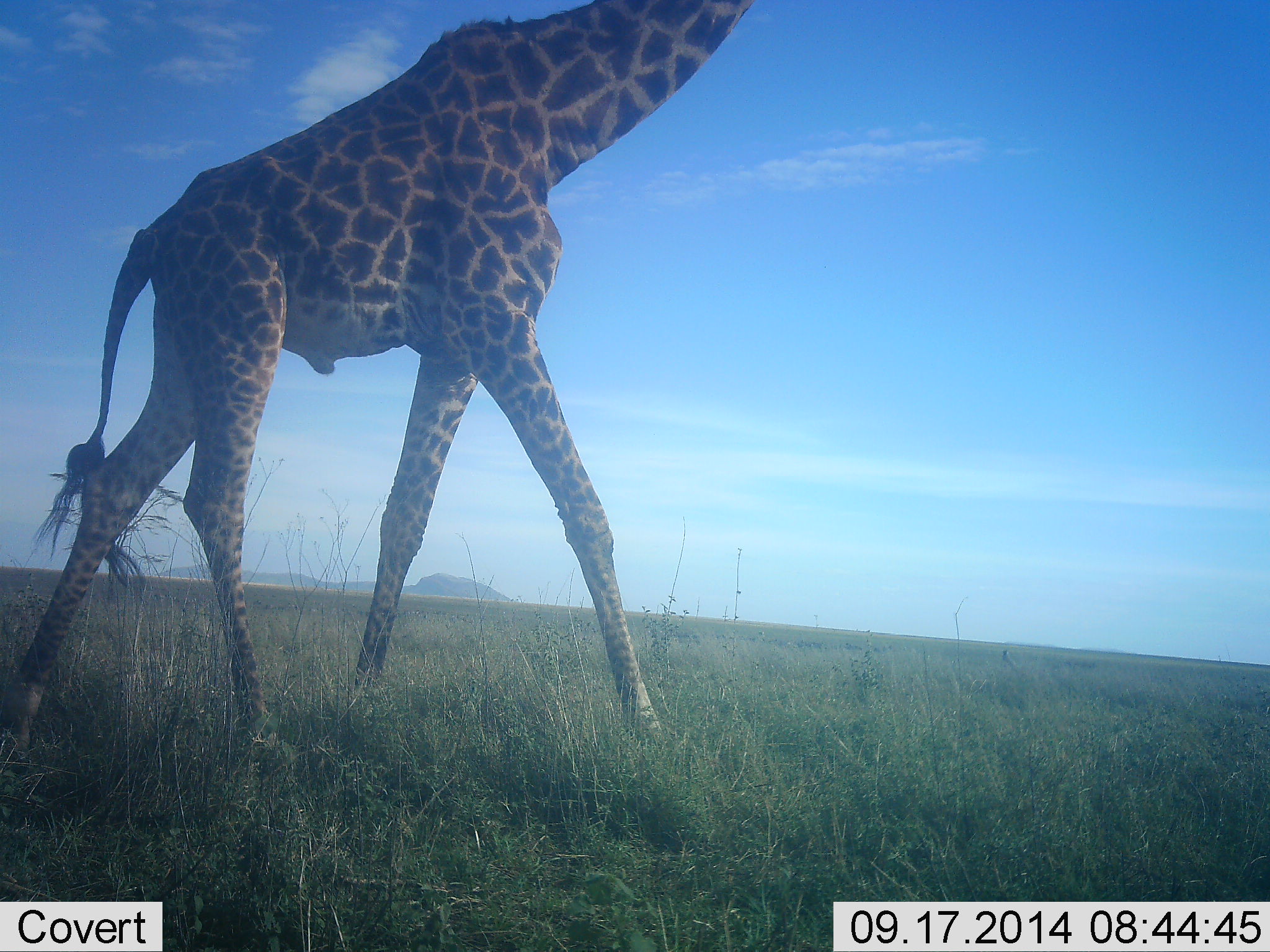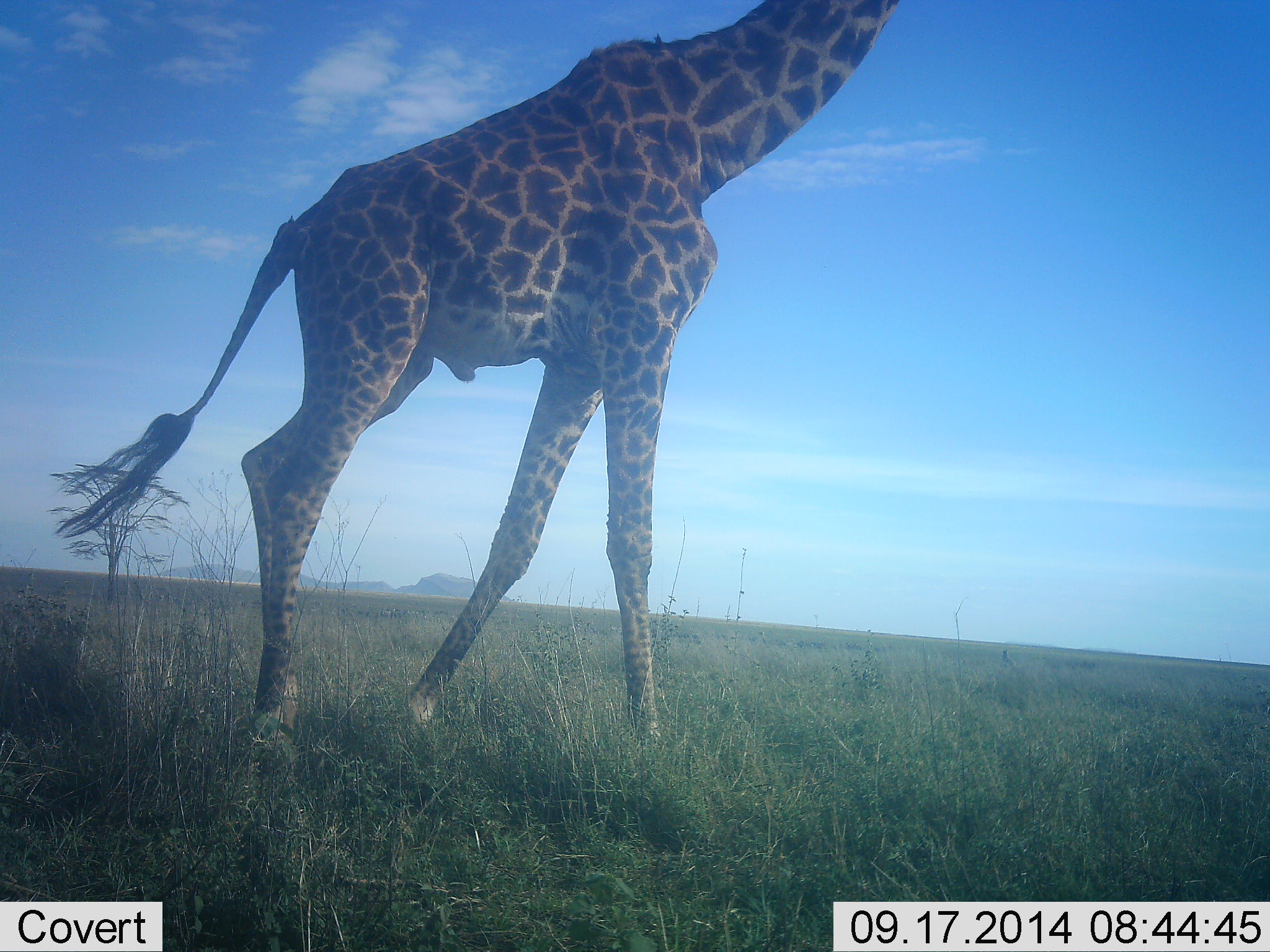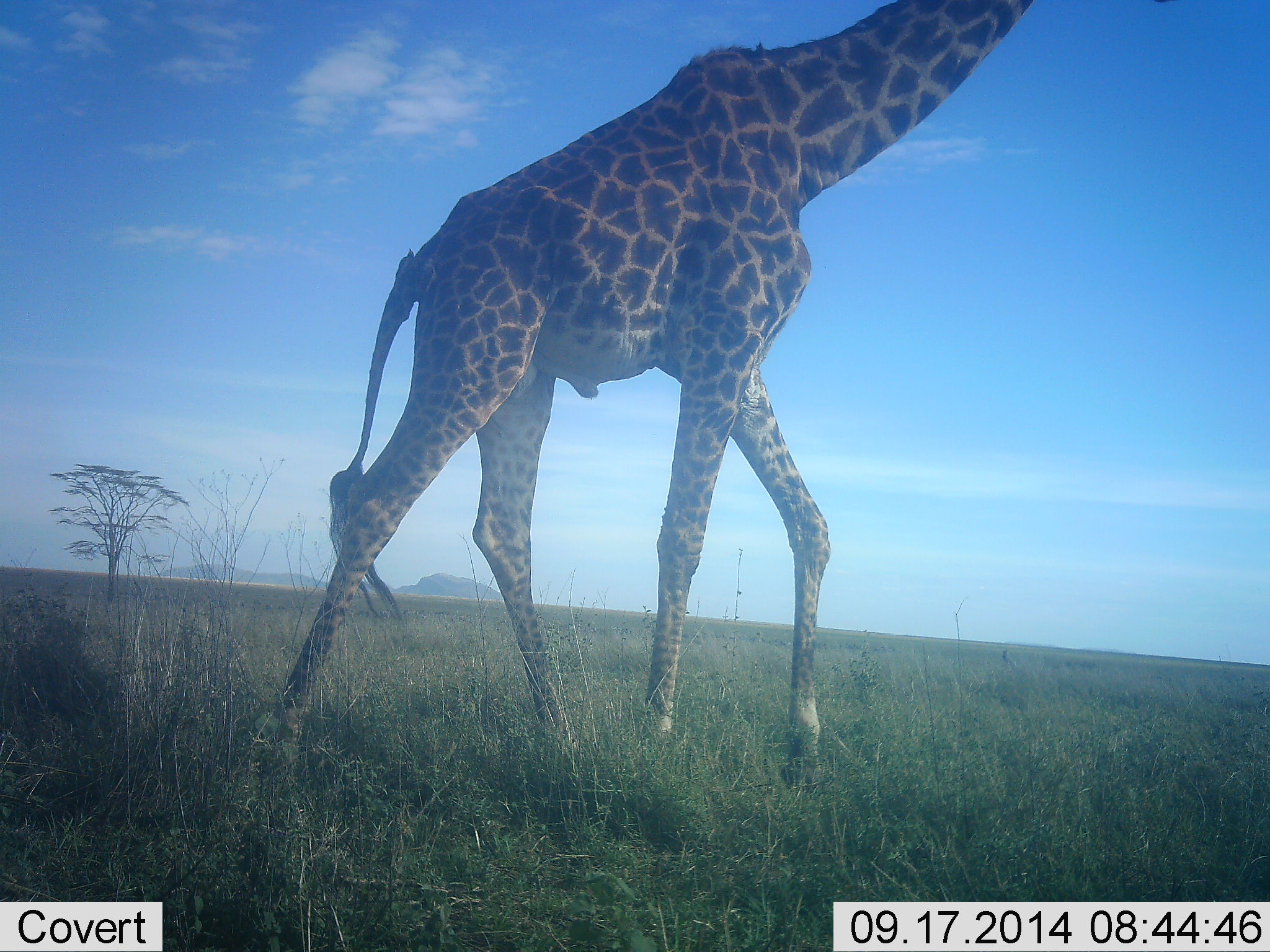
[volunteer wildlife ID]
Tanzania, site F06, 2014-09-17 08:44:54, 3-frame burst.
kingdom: Animalia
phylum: Chordata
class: Mammalia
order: Artiodactyla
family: Giraffidae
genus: Giraffa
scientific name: Giraffa camelopardalis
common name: giraffe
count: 1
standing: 10%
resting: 0%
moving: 100%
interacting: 0%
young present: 0%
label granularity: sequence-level